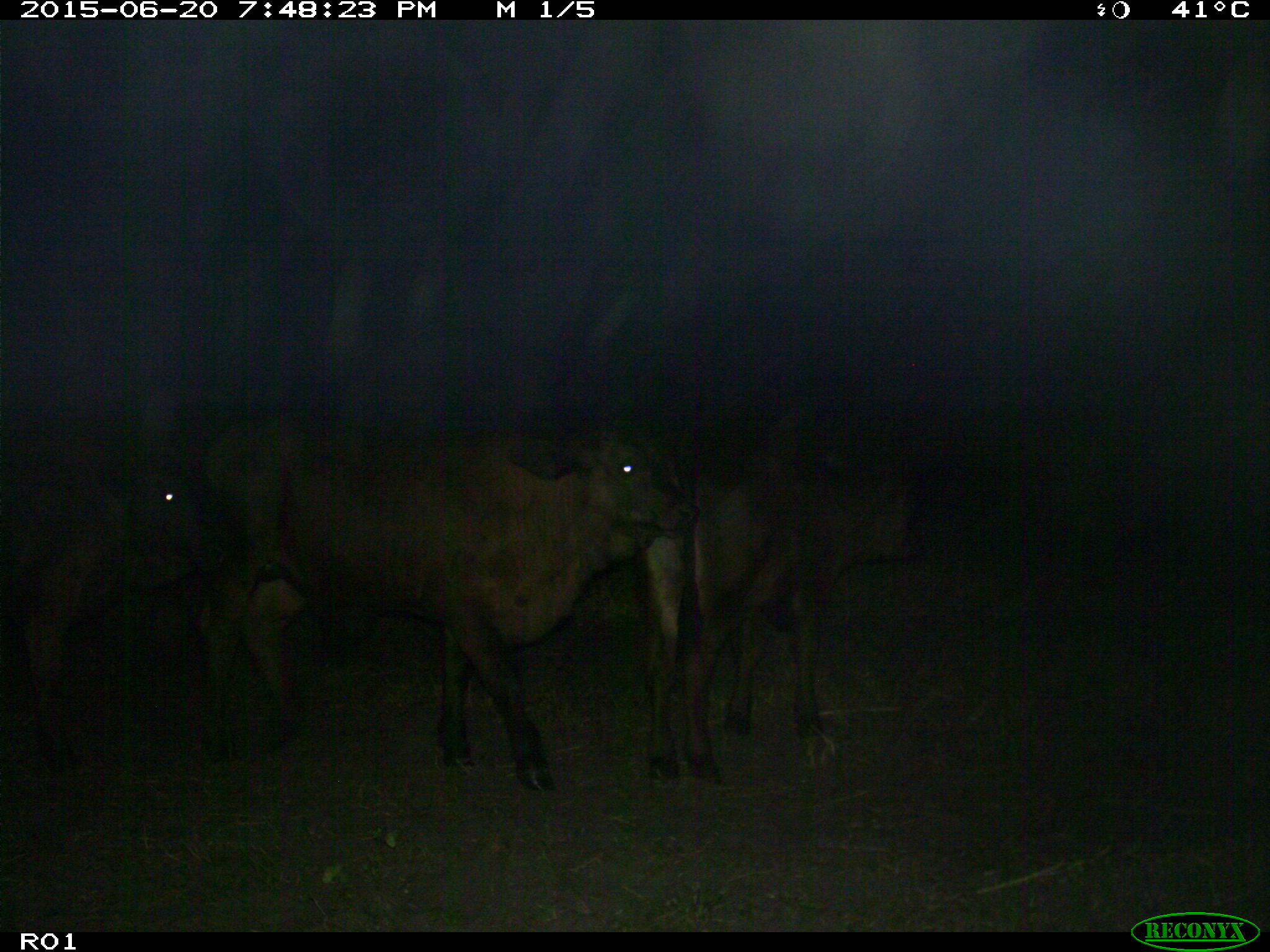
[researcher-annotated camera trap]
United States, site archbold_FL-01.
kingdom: Animalia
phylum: Chordata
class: Mammalia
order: Artiodactyla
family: Bovidae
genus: Bos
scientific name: Bos taurus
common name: domestic cow